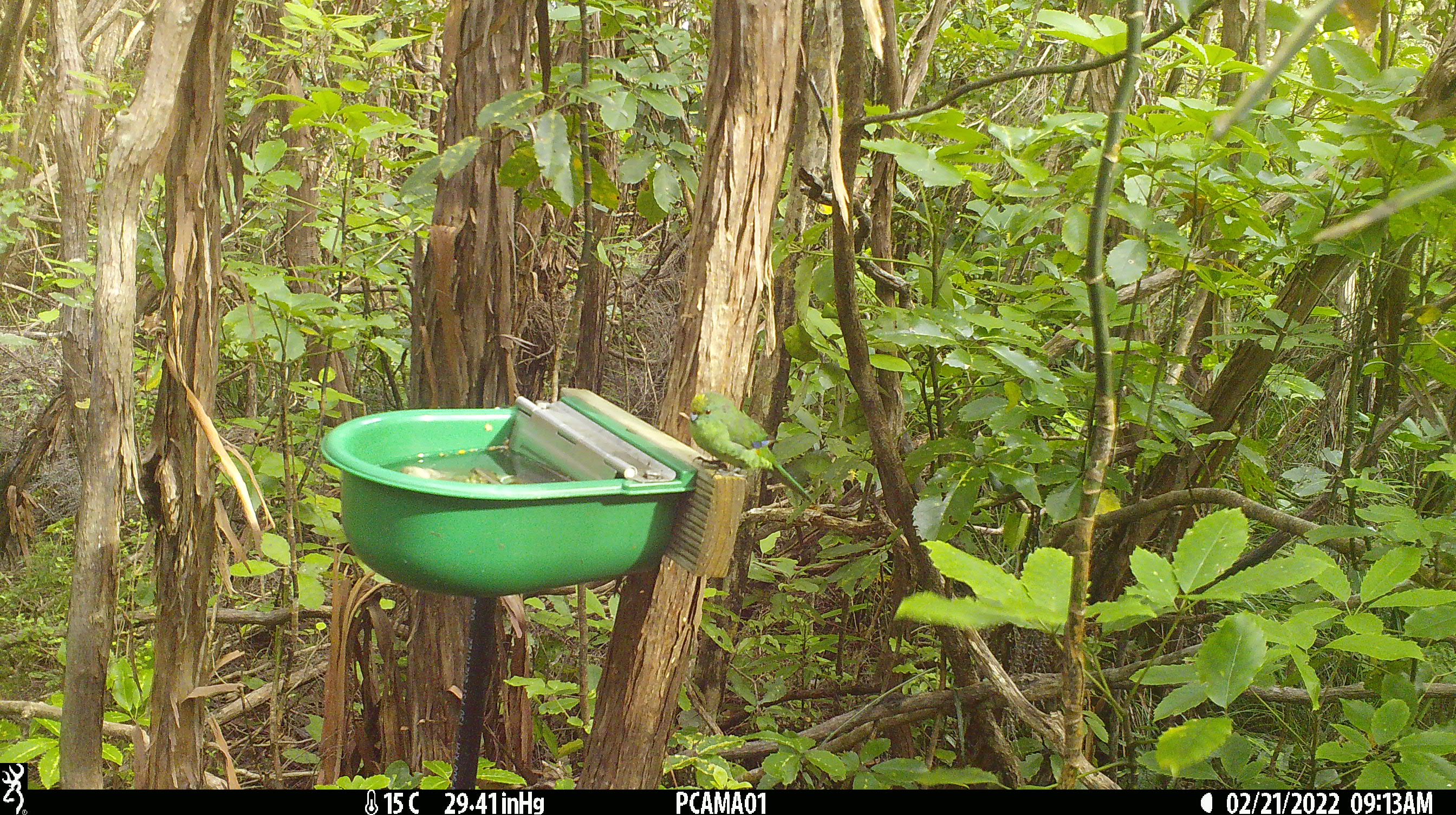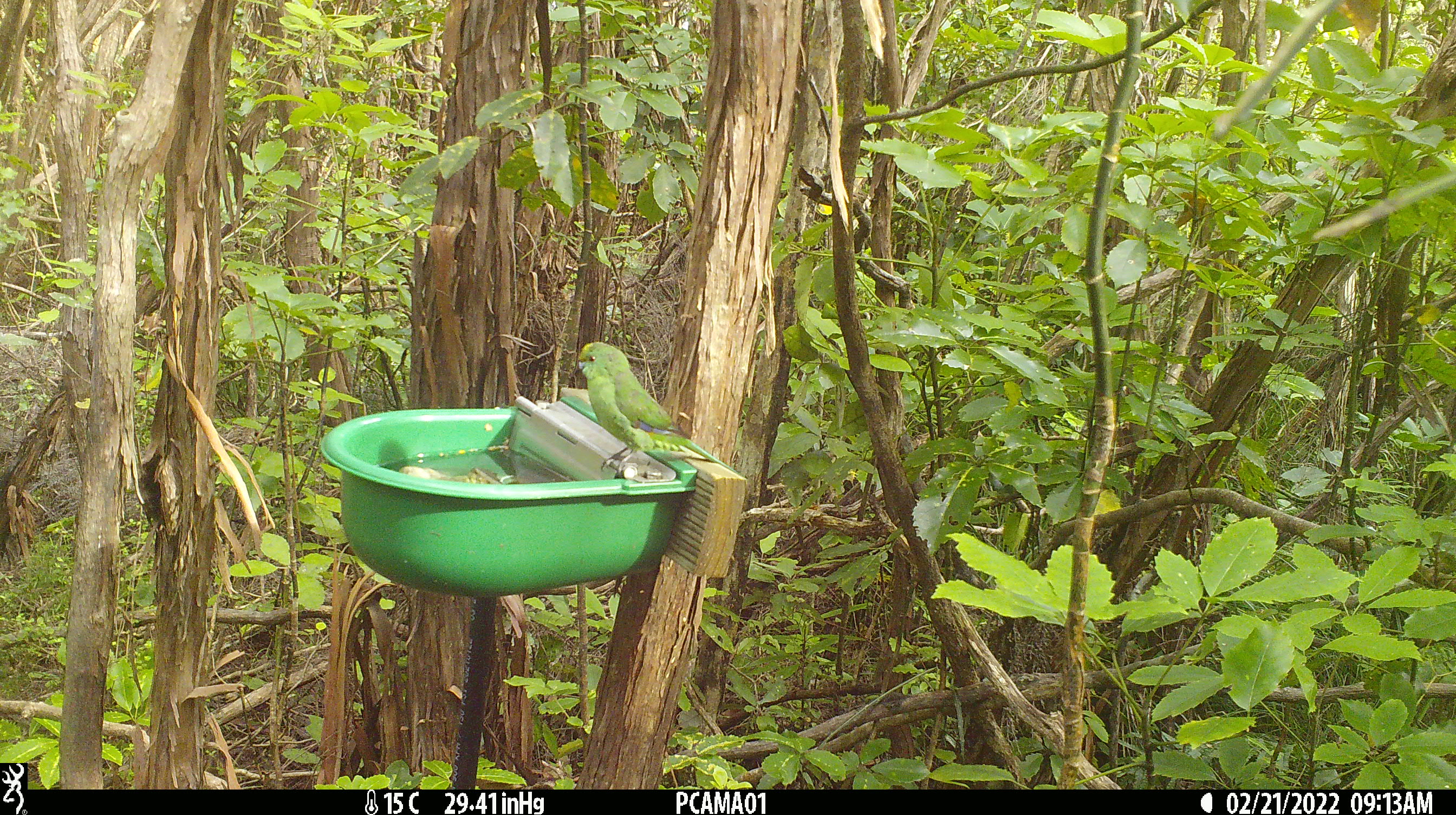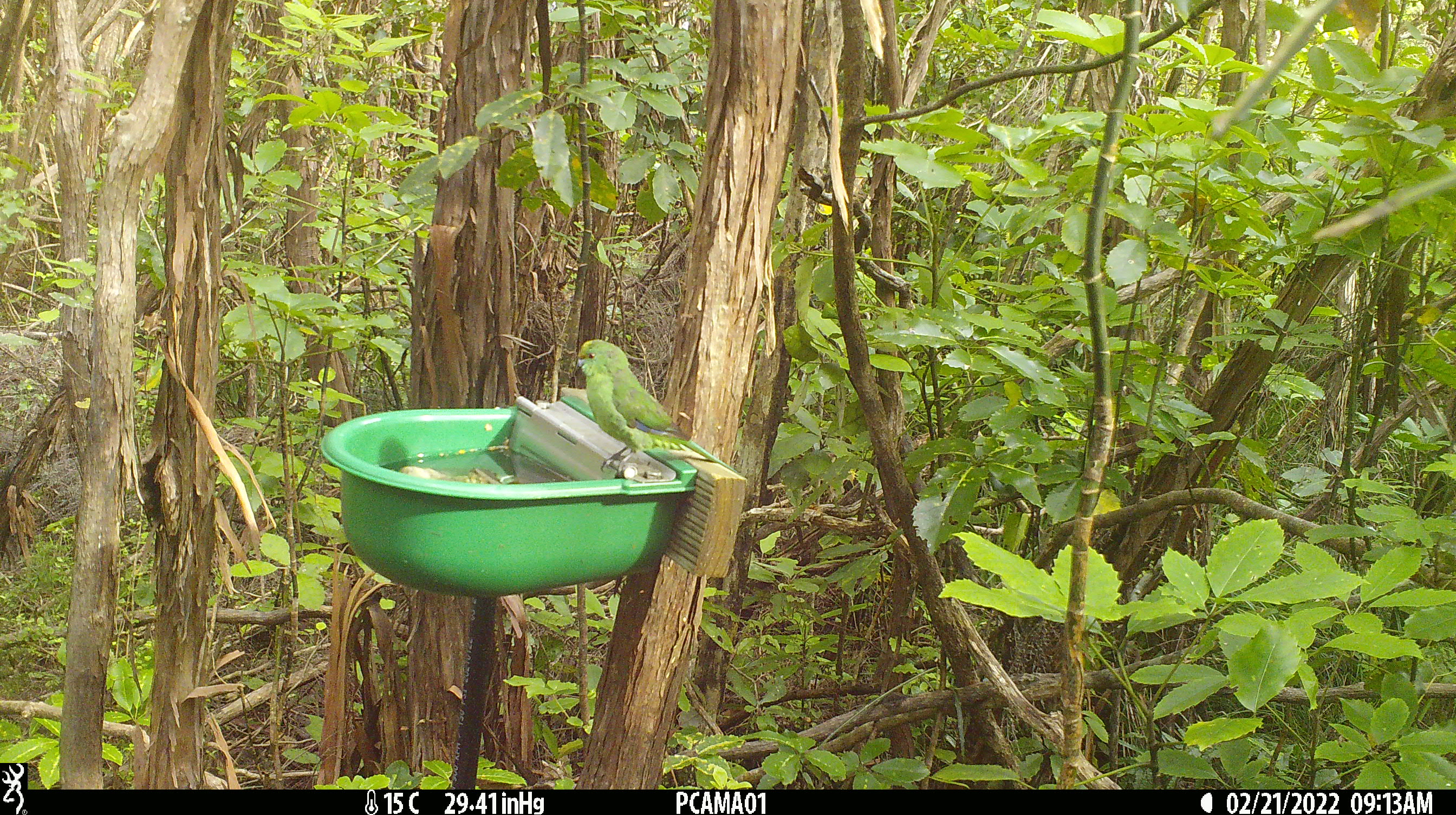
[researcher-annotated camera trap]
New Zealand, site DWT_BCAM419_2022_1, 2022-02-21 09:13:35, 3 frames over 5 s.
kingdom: Animalia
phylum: Chordata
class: Aves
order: Psittaciformes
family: Psittaculidae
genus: Cyanoramphus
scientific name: Cyanoramphus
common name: parakeet